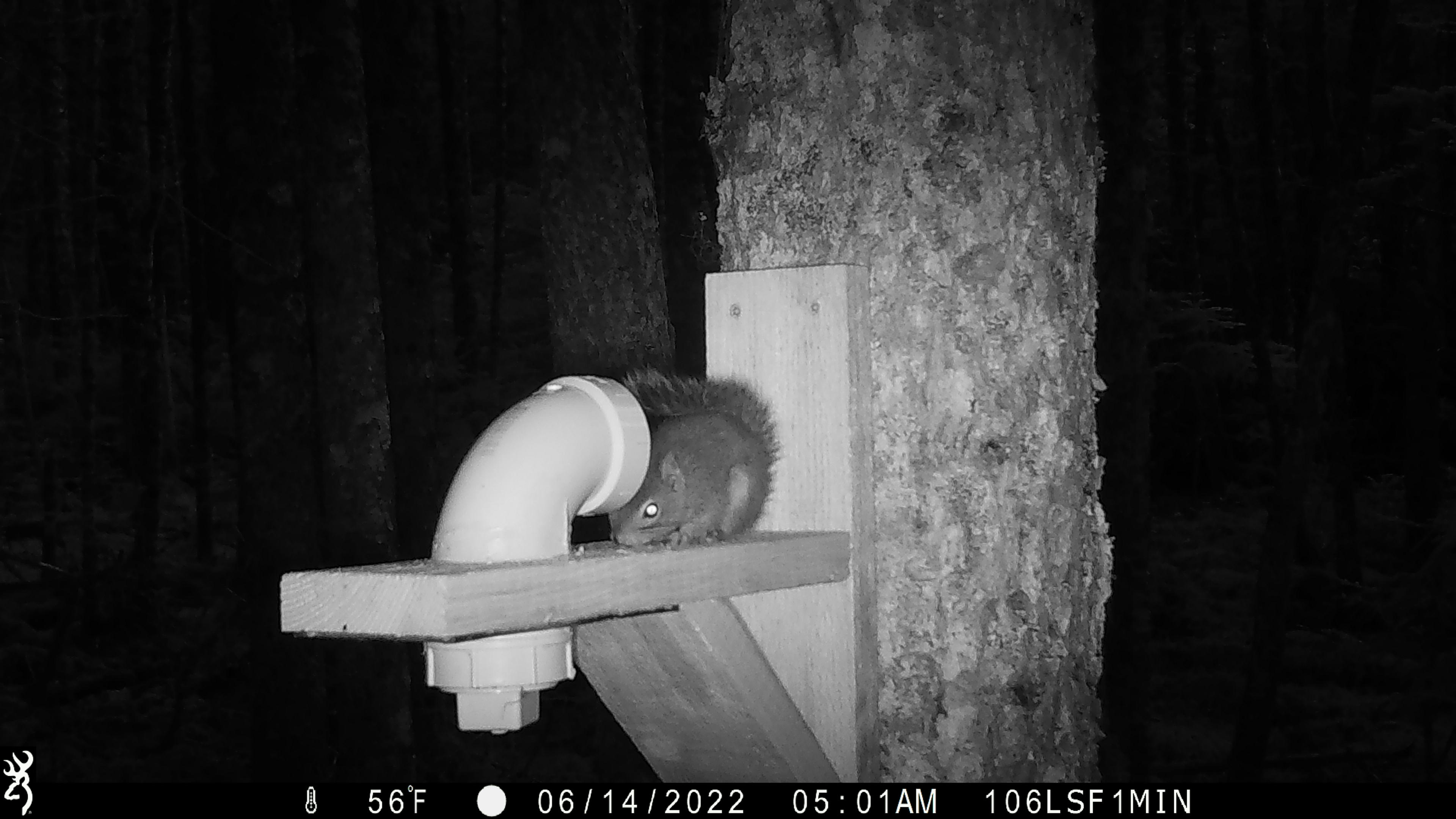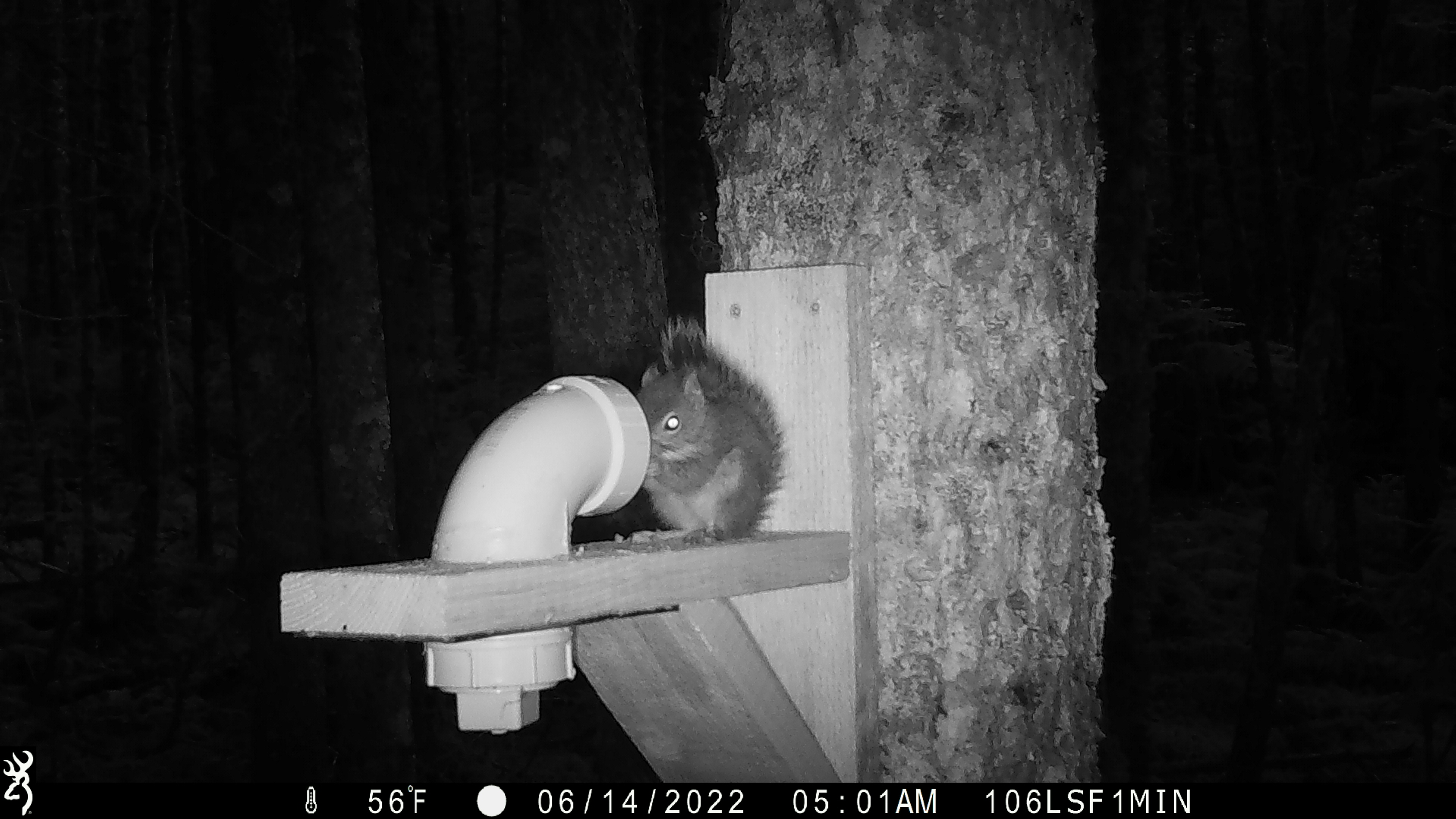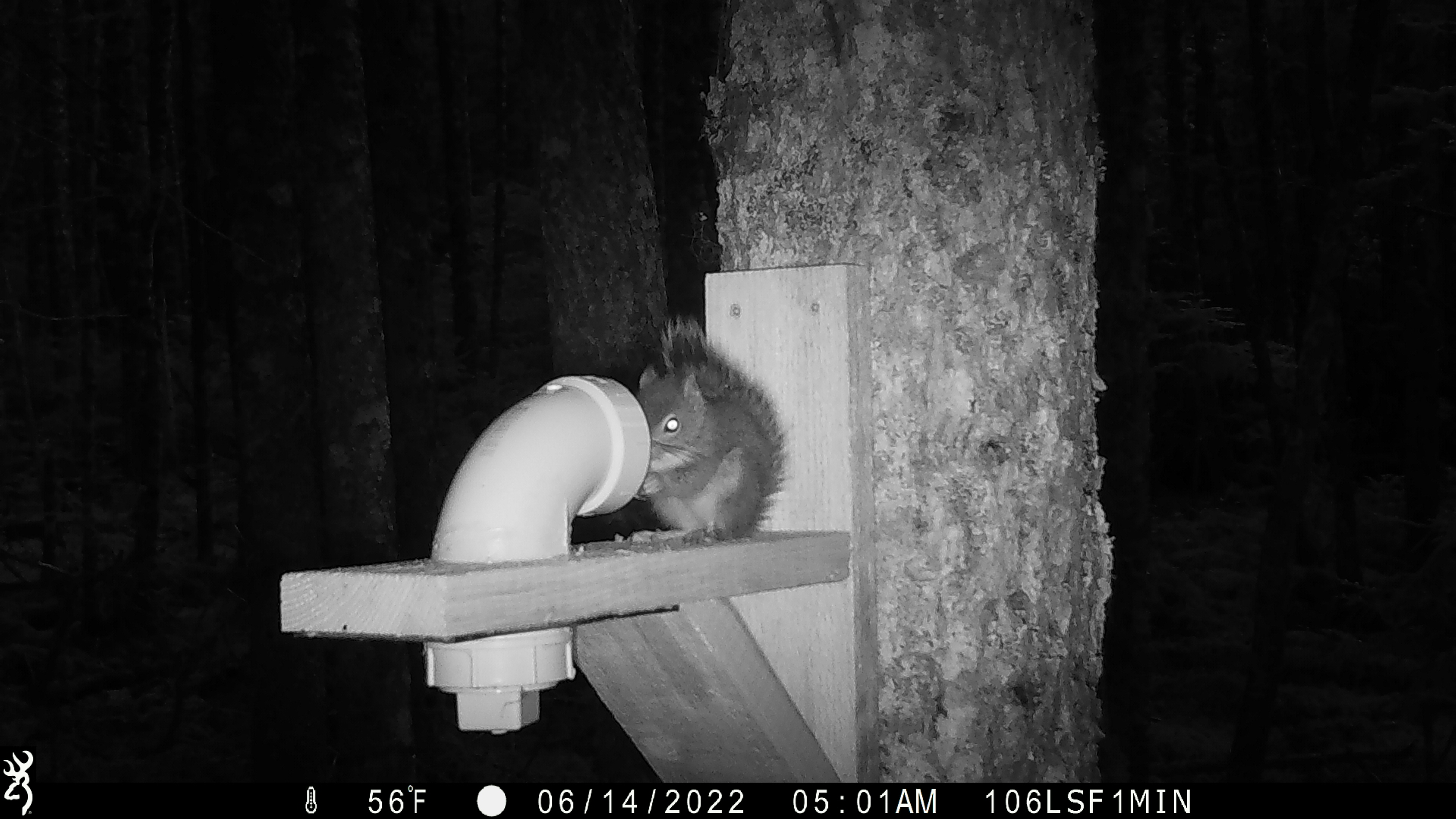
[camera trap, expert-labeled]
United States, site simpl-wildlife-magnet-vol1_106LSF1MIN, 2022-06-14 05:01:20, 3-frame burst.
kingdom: Animalia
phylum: Chordata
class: Mammalia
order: Rodentia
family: Sciuridae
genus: Tamiasciurus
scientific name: Tamiasciurus hudsonicus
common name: red squirrel